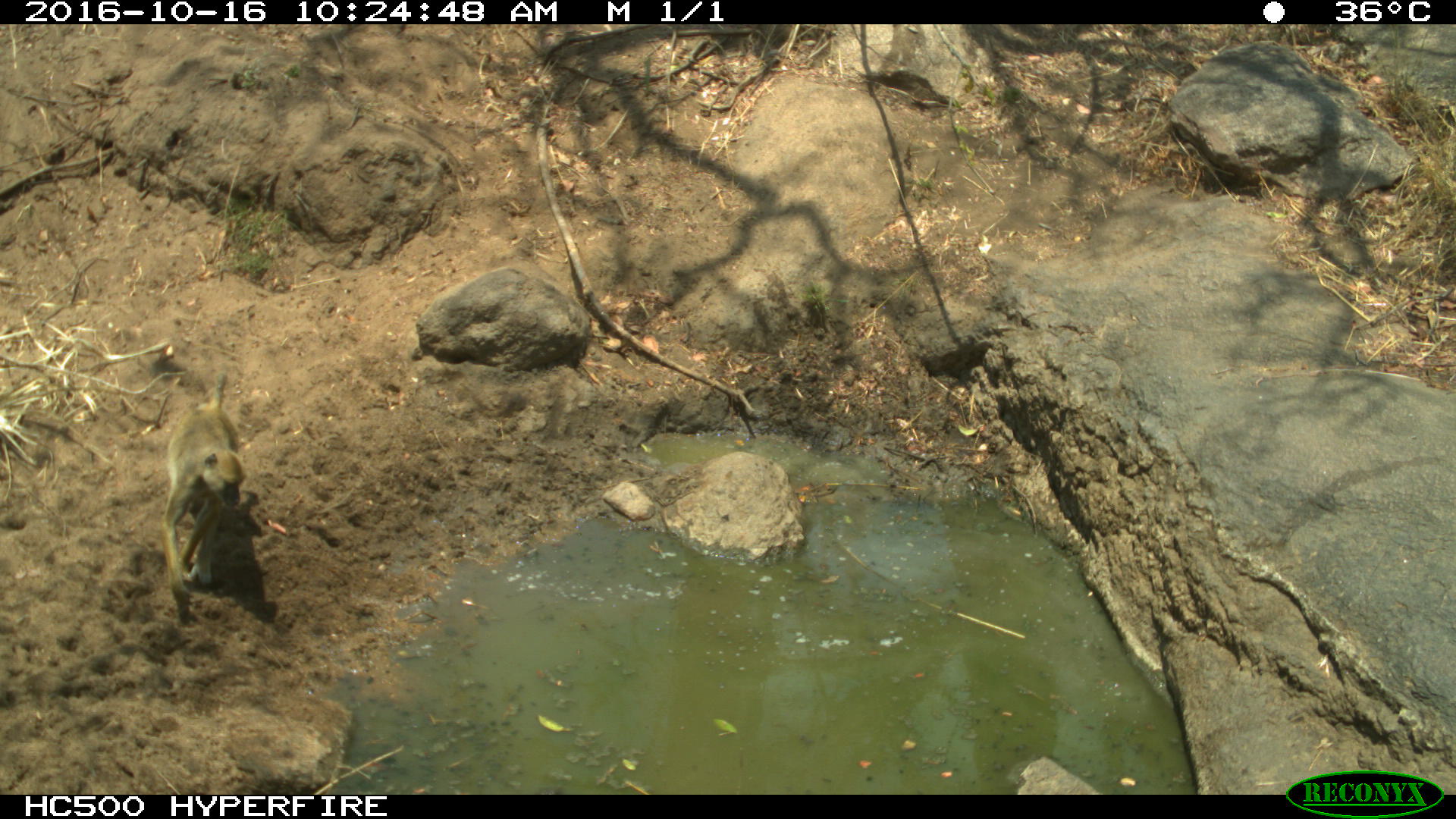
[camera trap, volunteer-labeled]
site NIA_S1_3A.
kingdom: Animalia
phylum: Chordata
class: Mammalia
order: Primates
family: Cercopithecidae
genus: Papio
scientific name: Papio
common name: baboon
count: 1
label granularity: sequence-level